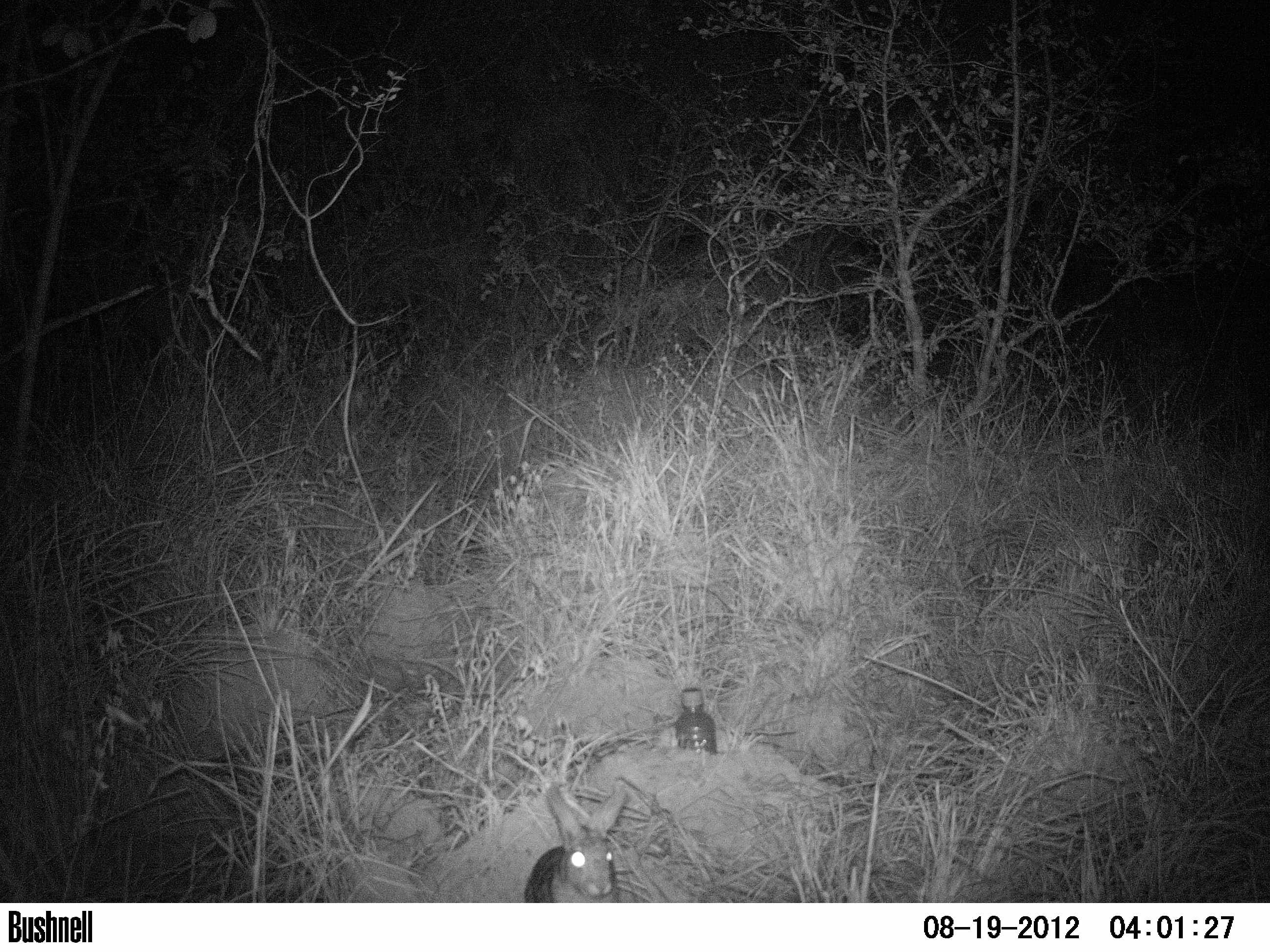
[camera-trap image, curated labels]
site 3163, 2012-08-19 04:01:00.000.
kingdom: Animalia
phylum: Chordata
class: Mammalia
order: Lagomorpha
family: Leporidae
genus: Sylvilagus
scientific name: Sylvilagus brasiliensis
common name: tapeti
Sylvilagus brasiliensis (tapeti), count 1.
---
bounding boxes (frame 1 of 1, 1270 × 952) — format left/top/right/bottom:
sylvilagus brasiliensis: 524/782/628/903